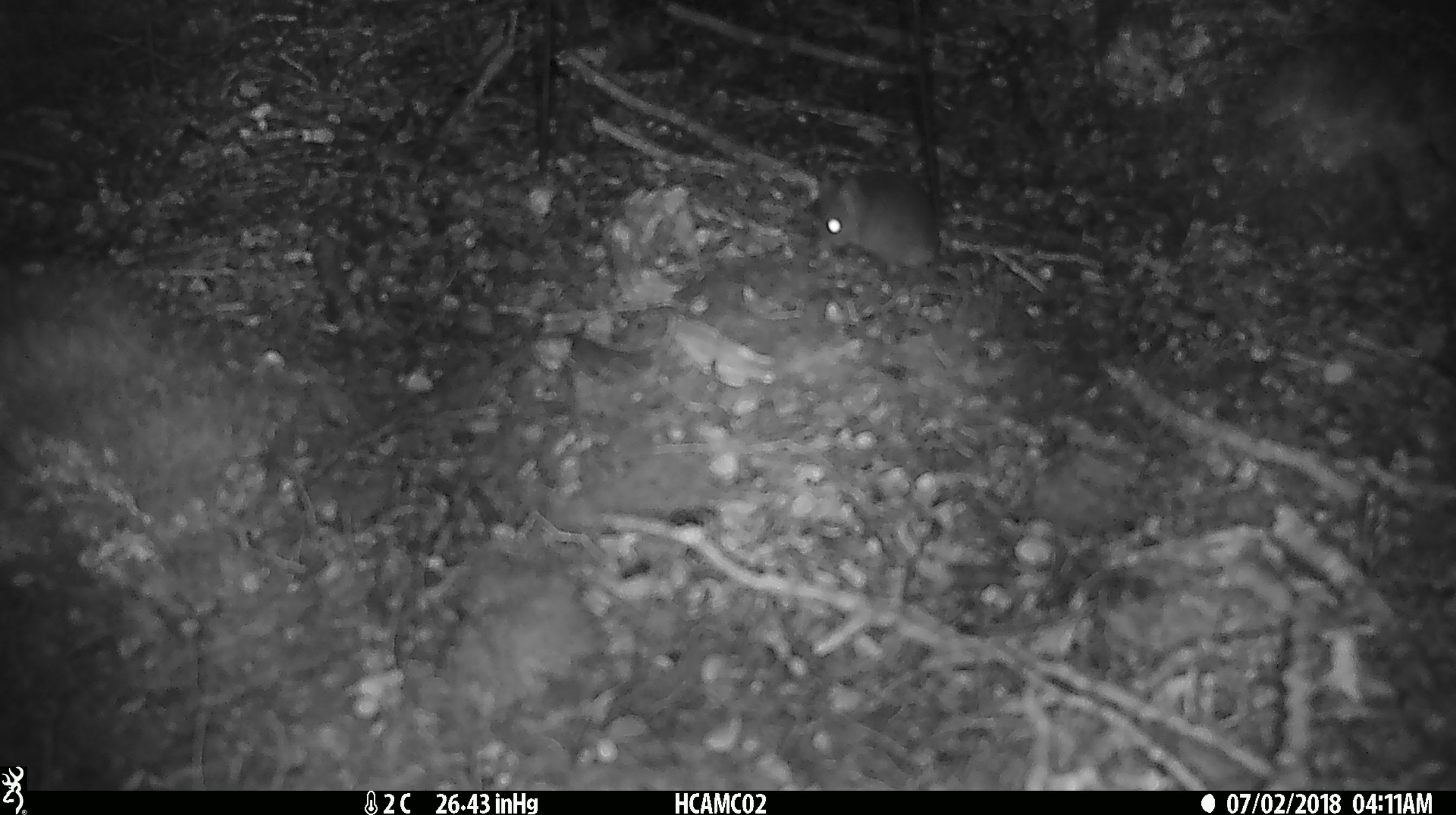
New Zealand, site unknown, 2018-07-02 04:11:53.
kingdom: Animalia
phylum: Chordata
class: Mammalia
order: Rodentia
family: Muridae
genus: Mus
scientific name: Mus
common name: mouse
Mouse (Mus).